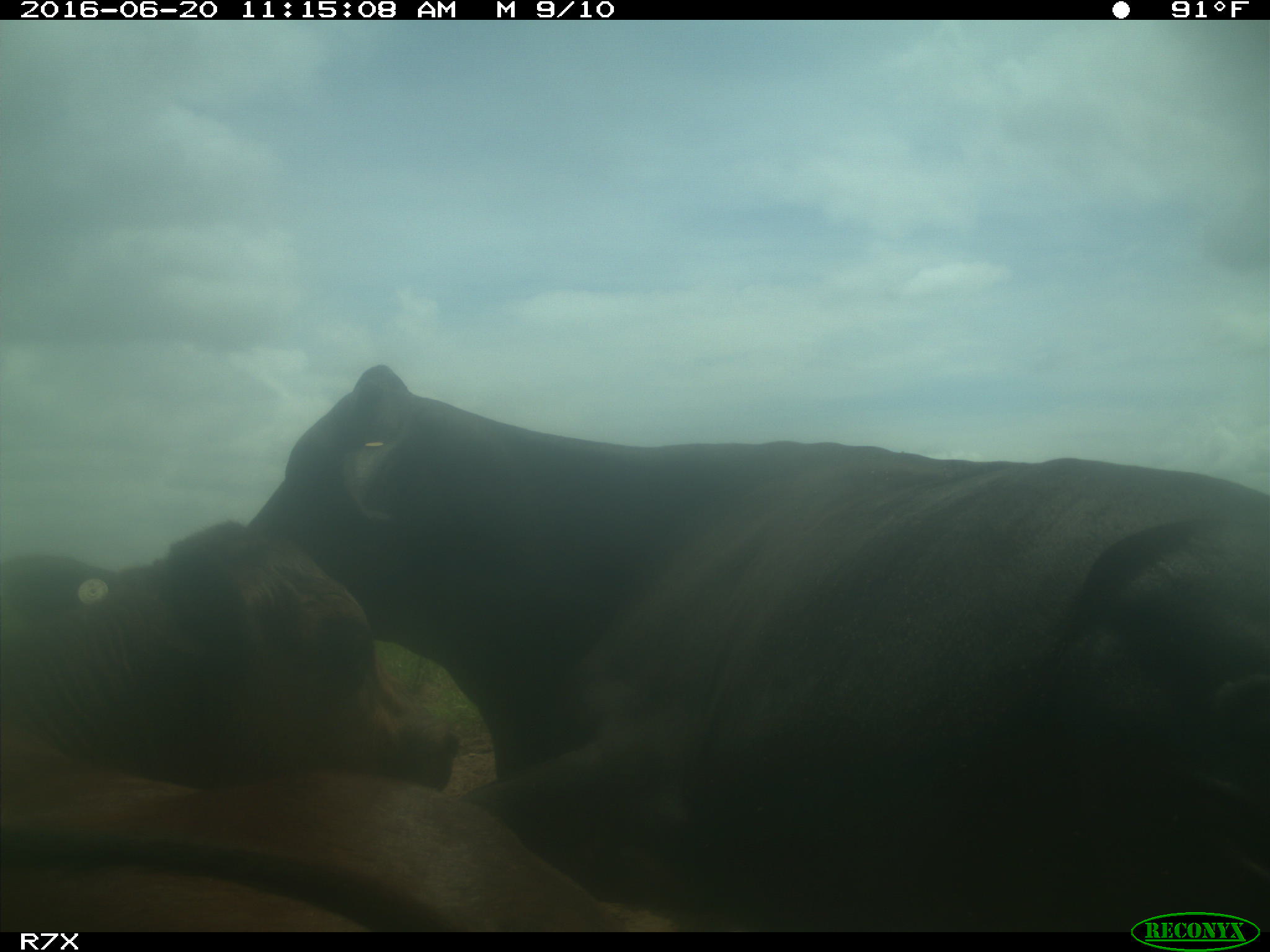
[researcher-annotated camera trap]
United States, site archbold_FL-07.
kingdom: Animalia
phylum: Chordata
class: Mammalia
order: Artiodactyla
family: Bovidae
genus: Bos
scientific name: Bos taurus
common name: domestic cow